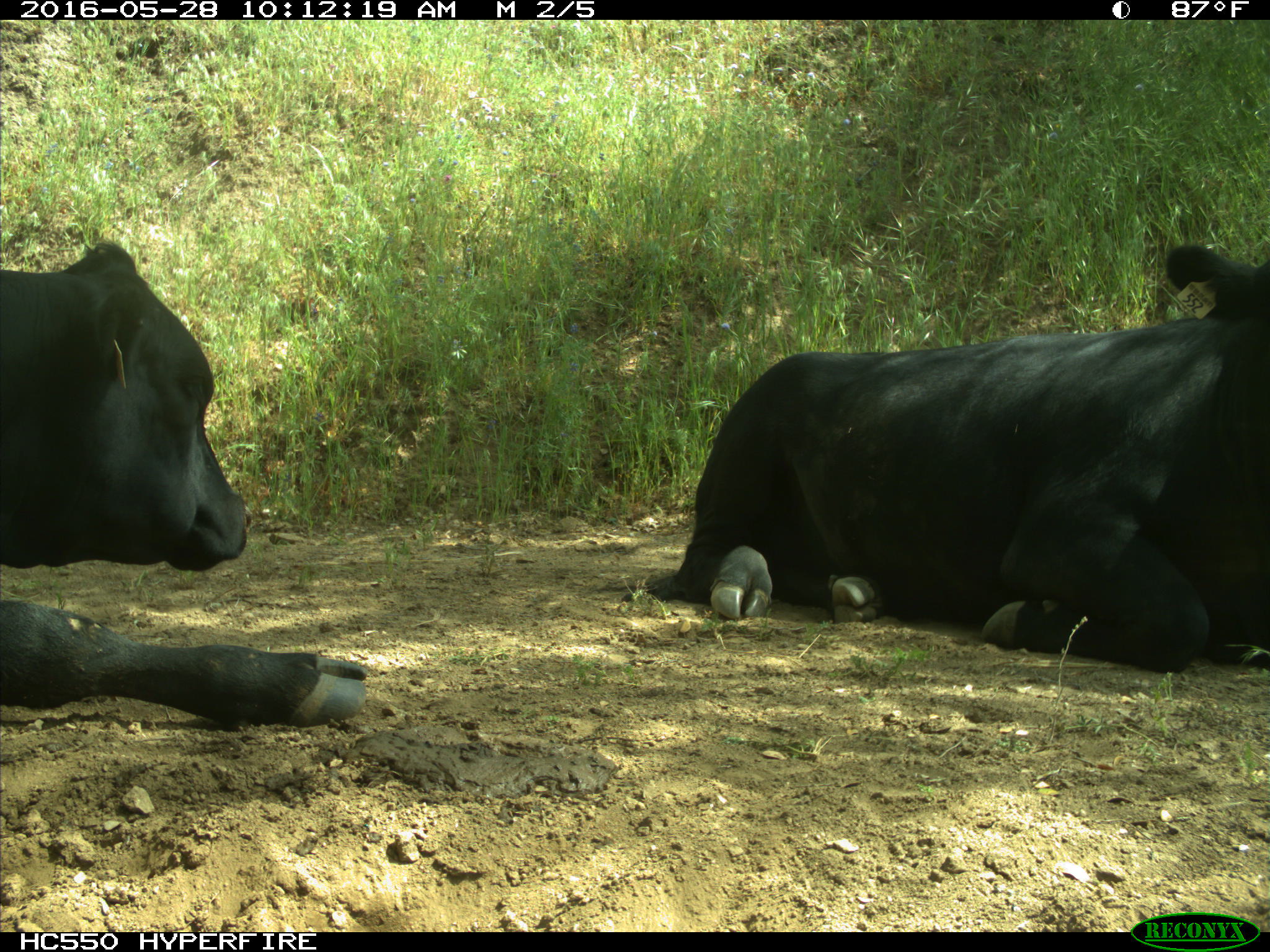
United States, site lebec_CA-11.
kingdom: Animalia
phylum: Chordata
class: Mammalia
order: Artiodactyla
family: Bovidae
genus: Bos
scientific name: Bos taurus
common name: domestic cow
Bos taurus (domestic cow).